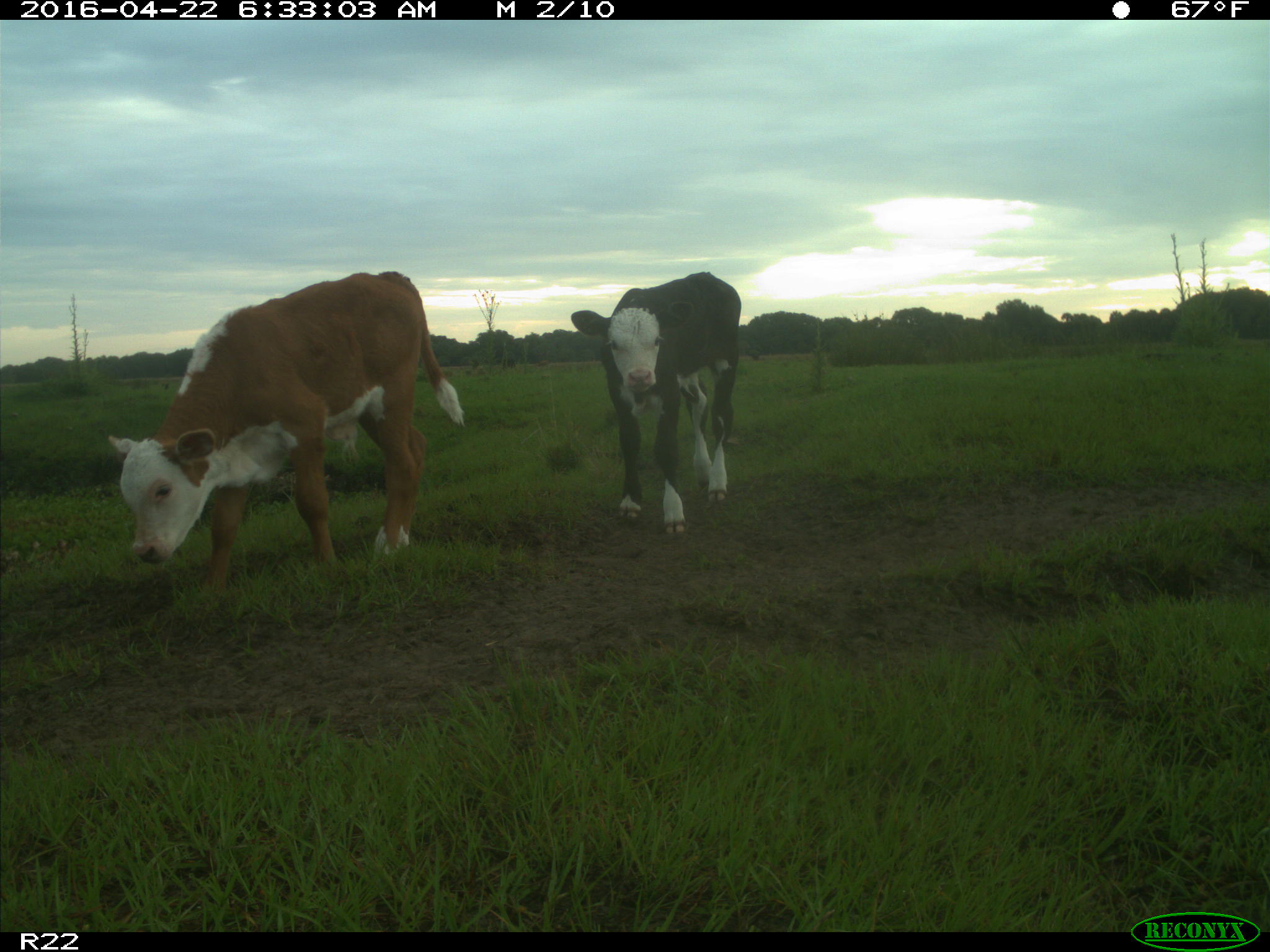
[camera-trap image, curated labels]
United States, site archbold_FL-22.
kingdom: Animalia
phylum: Chordata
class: Mammalia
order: Artiodactyla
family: Bovidae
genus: Bos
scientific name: Bos taurus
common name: domestic cow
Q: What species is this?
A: Bos taurus (domestic cow).